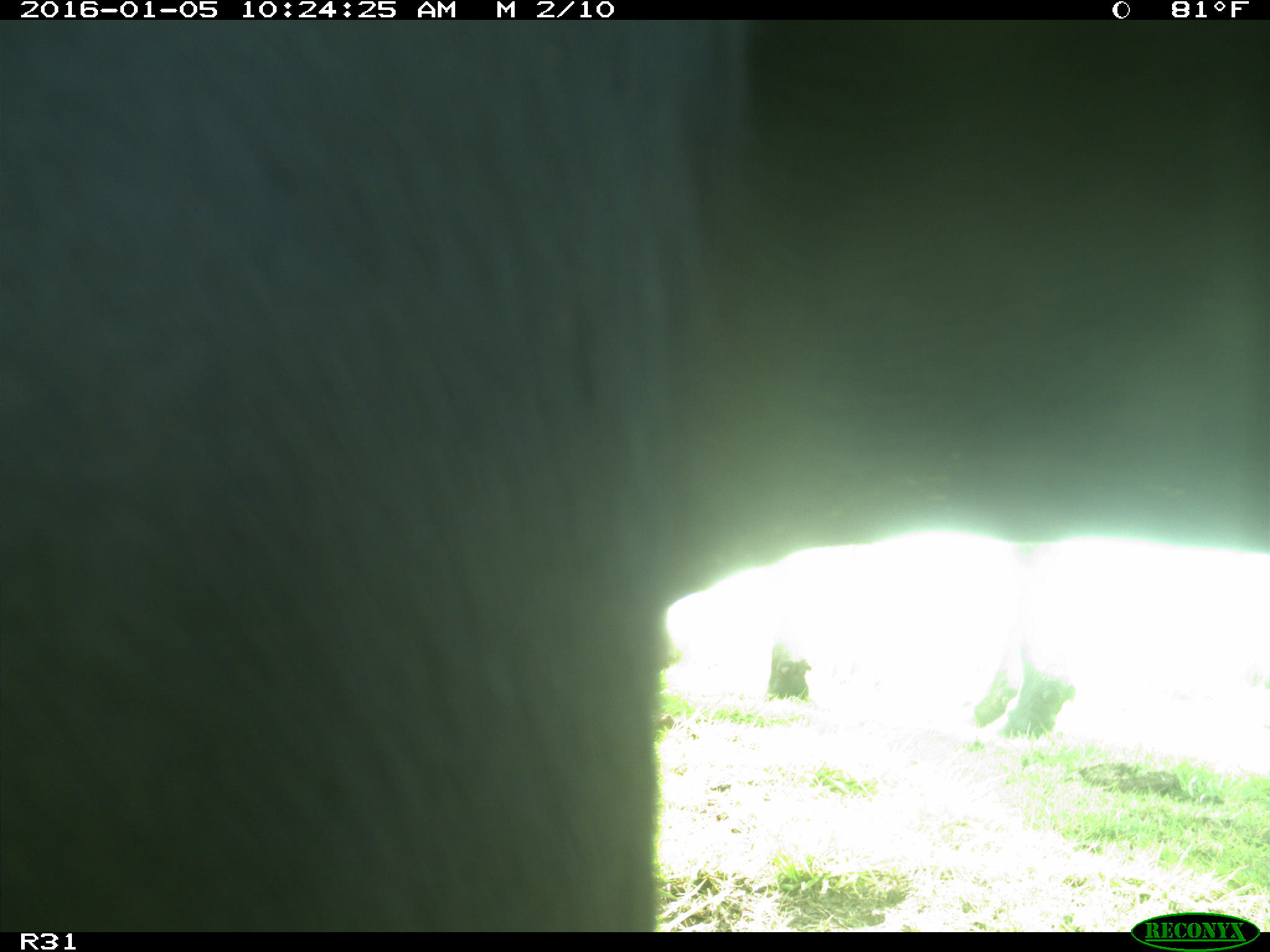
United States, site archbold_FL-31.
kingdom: Animalia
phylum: Chordata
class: Mammalia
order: Artiodactyla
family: Bovidae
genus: Bos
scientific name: Bos taurus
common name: domestic cow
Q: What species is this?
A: Bos taurus (domestic cow).